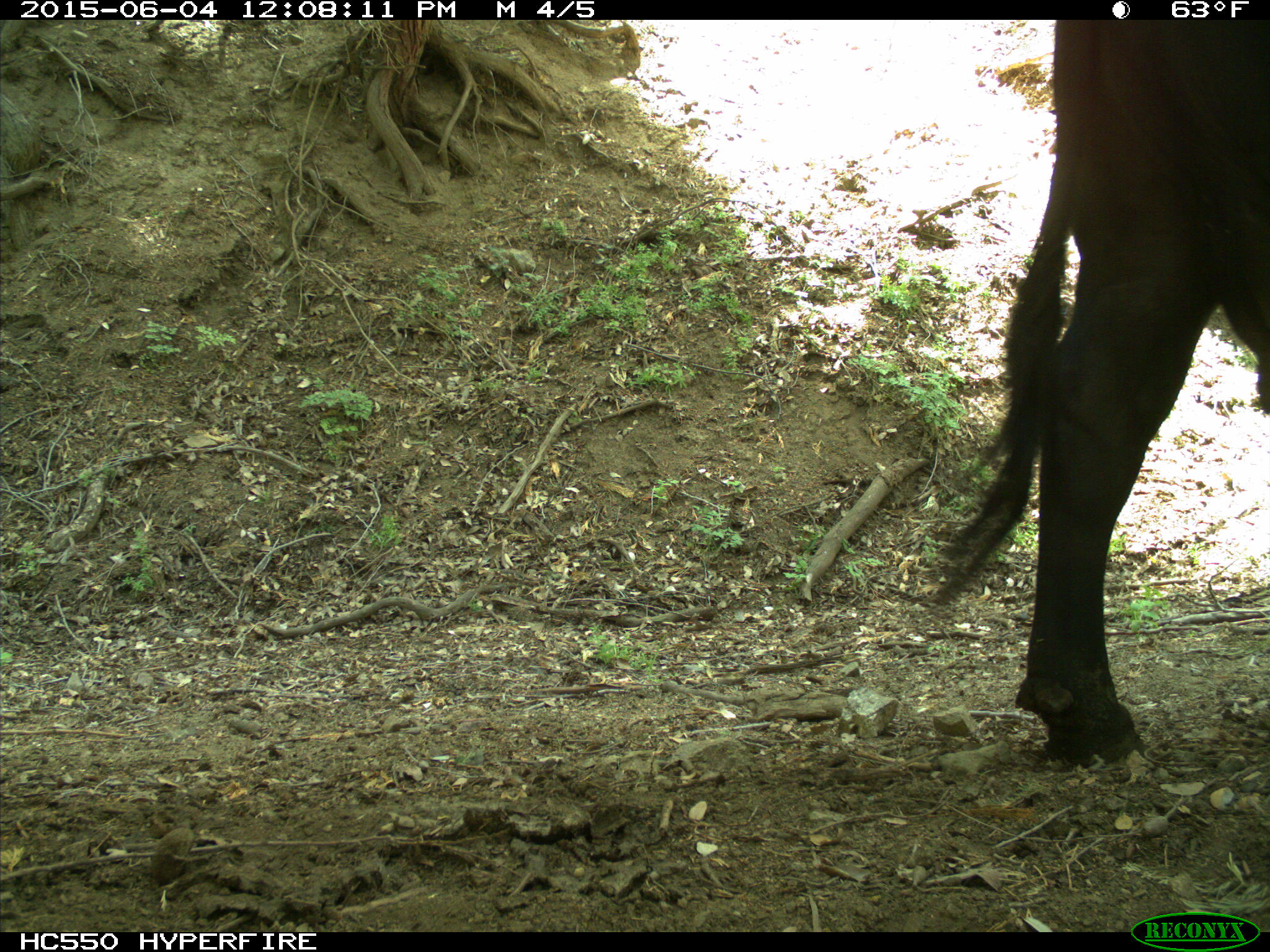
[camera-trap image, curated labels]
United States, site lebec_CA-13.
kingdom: Animalia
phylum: Chordata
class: Mammalia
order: Artiodactyla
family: Bovidae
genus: Bos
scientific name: Bos taurus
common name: domestic cow